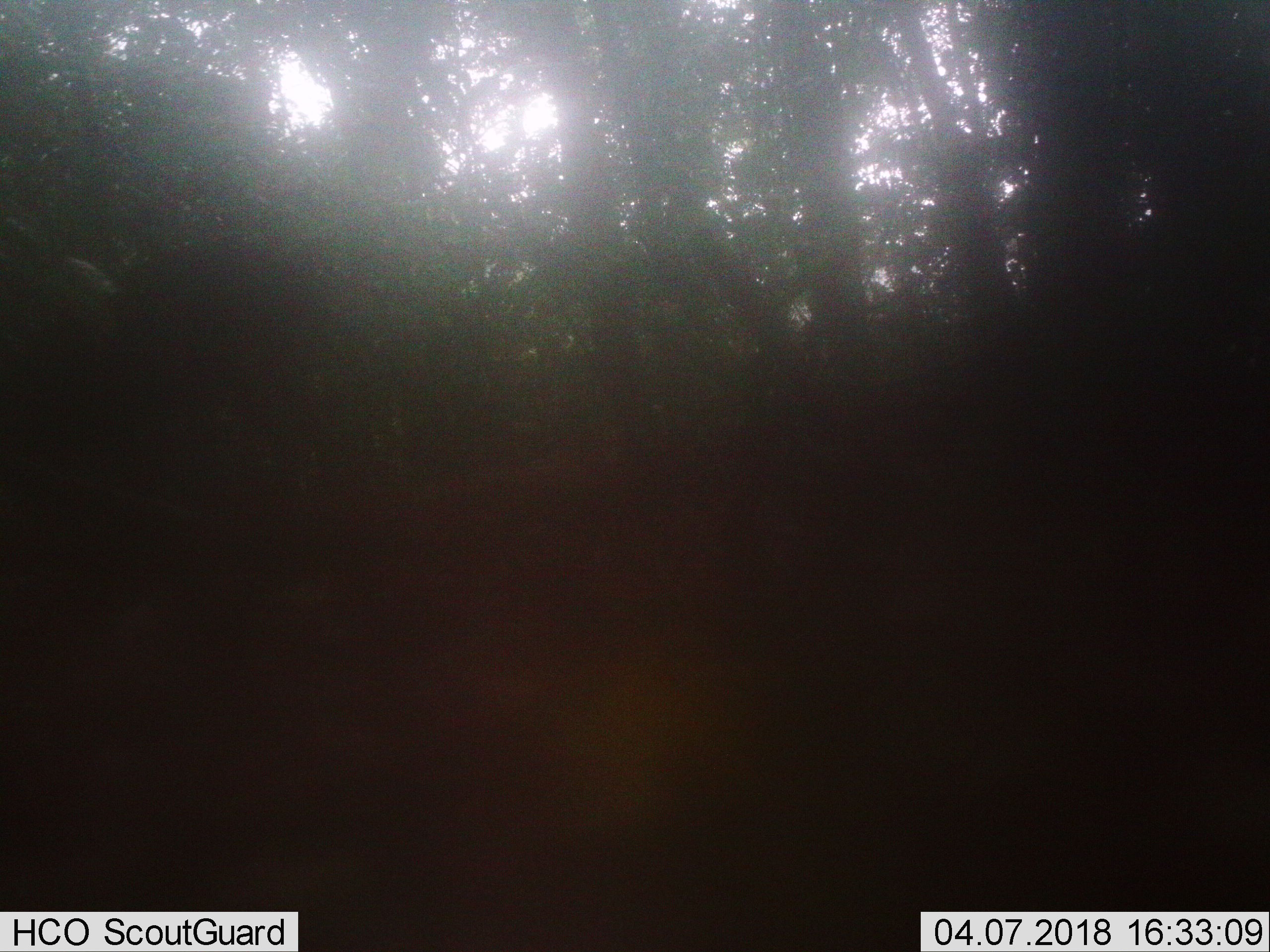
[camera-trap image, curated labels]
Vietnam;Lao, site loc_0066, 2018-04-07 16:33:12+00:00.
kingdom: Animalia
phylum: Chordata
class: Mammalia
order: Artiodactyla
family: Cervidae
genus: Muntiacus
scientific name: Muntiacus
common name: muntjacs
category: unidentified muntjac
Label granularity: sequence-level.